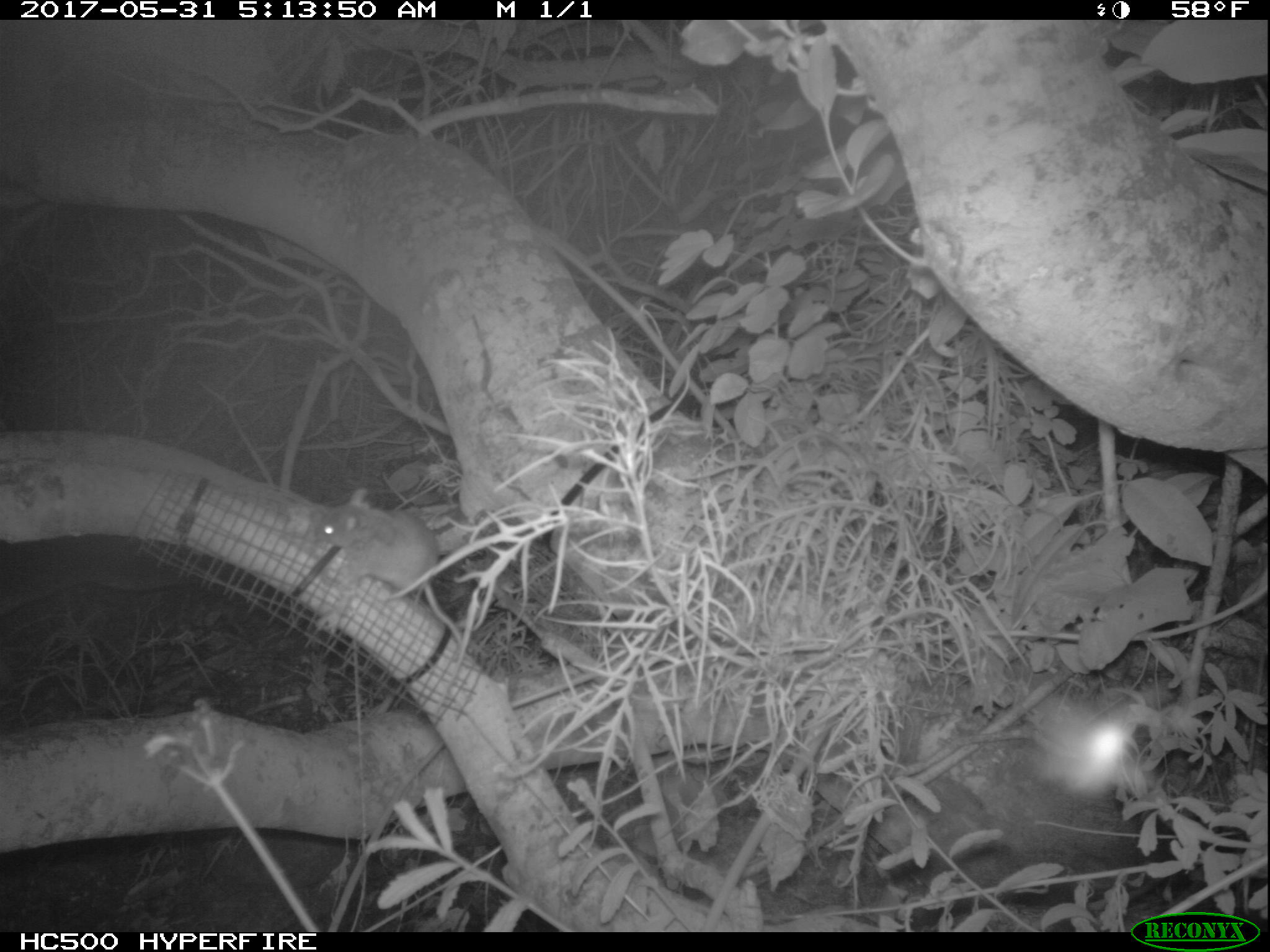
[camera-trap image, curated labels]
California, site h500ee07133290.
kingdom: Animalia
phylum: Chordata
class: Mammalia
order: Rodentia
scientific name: Rodentia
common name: rodent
Rodent (Rodentia).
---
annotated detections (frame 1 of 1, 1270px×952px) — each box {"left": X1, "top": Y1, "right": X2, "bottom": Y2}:
rodent: {"left": 306, "top": 486, "right": 466, "bottom": 677}